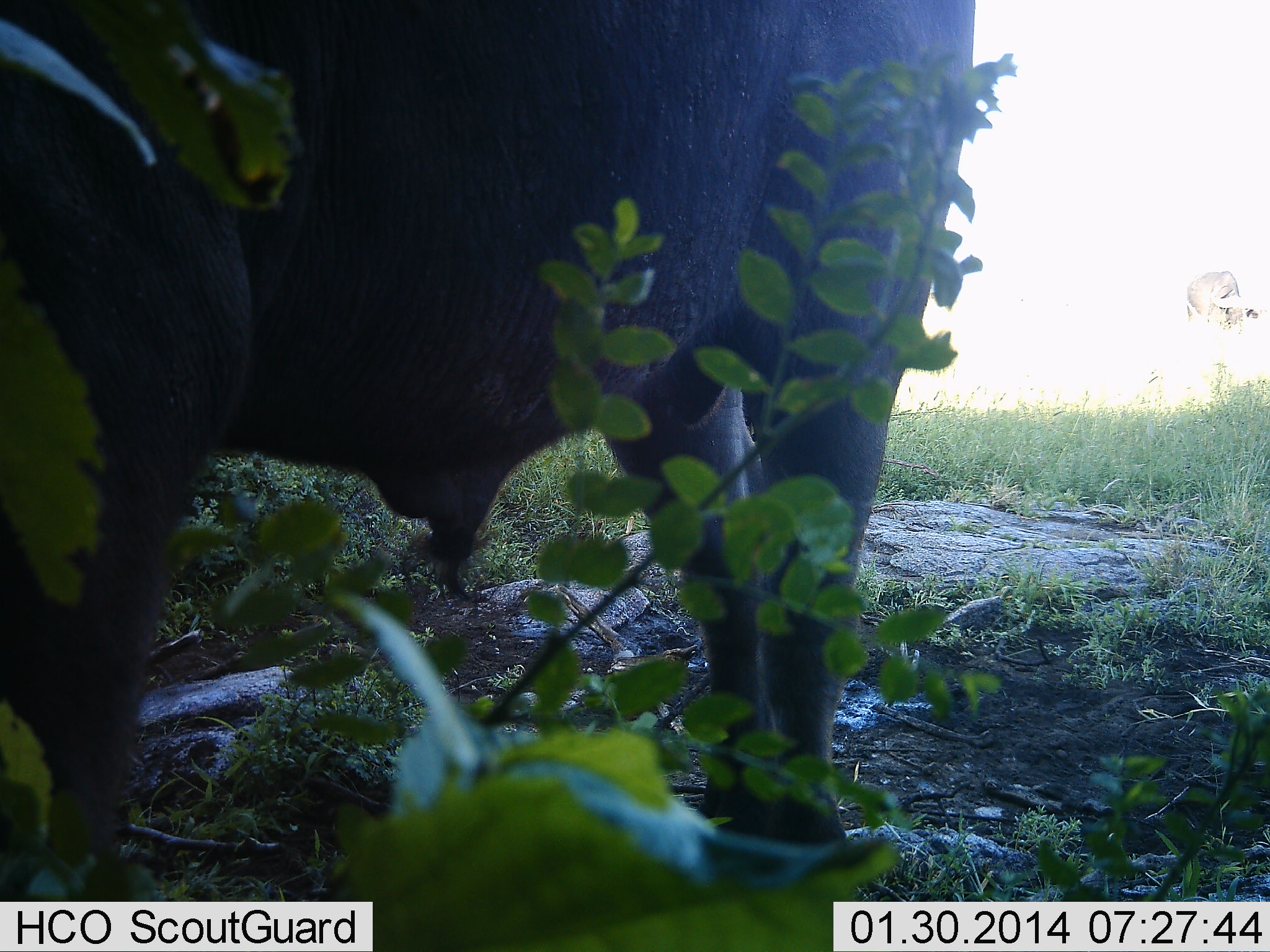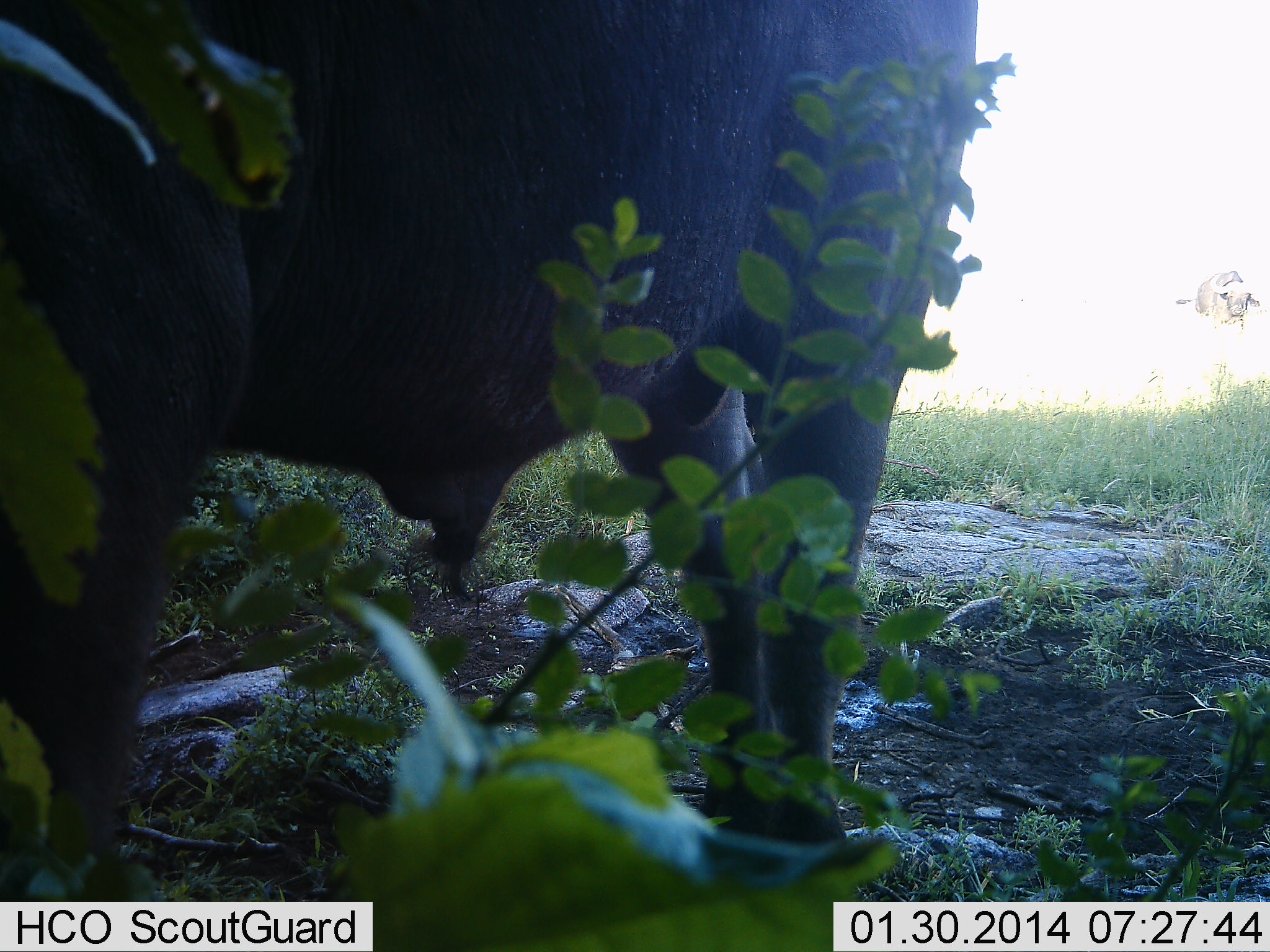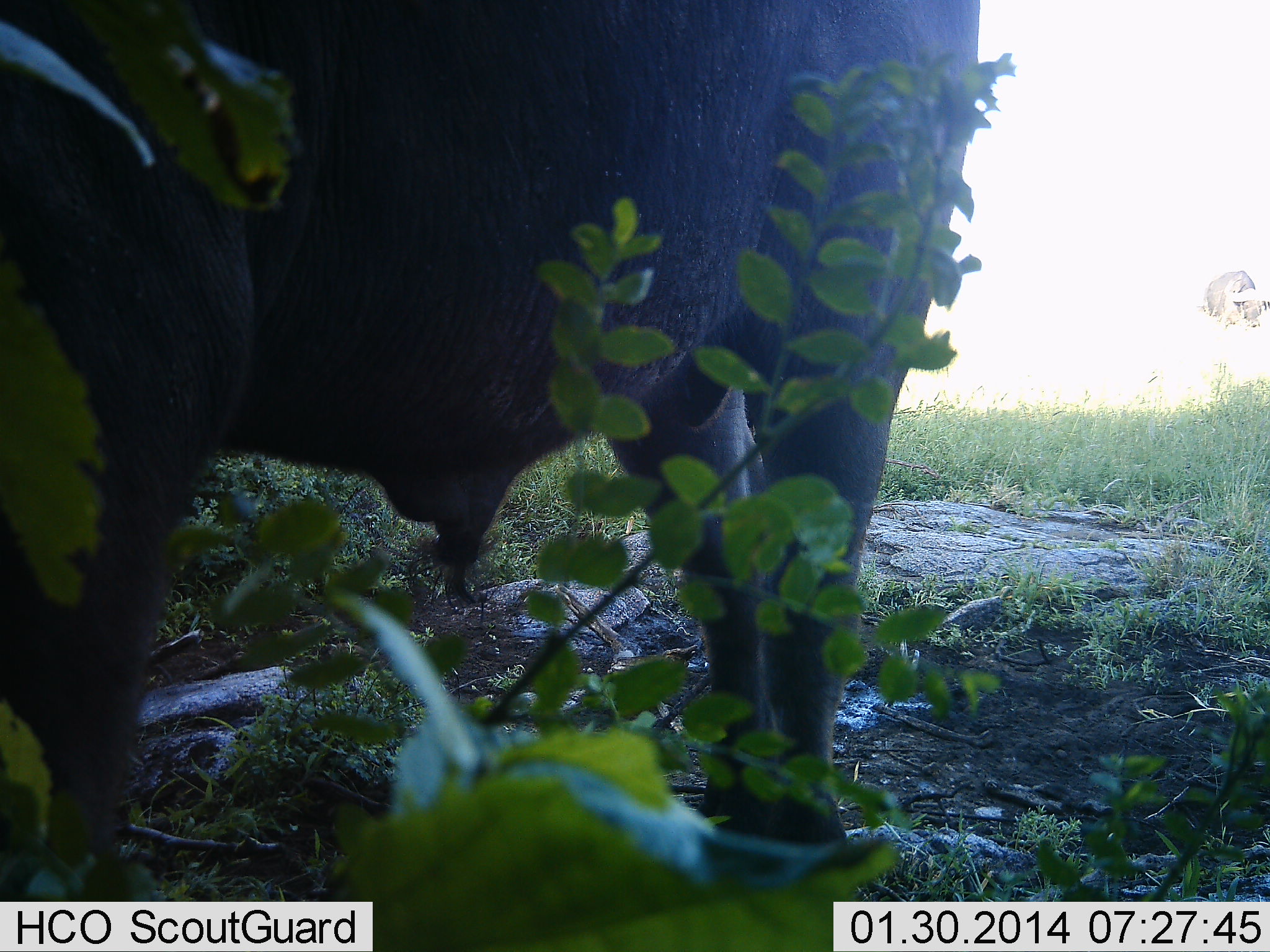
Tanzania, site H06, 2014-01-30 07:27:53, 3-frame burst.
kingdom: Animalia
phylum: Chordata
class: Mammalia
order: Artiodactyla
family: Bovidae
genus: Syncerus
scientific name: Syncerus caffer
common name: cape buffalo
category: buffalo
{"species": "buffalo (cape buffalo) (Syncerus caffer)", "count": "2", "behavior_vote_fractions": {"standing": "80%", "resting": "0%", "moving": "40%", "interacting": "10%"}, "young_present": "0%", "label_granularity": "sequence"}